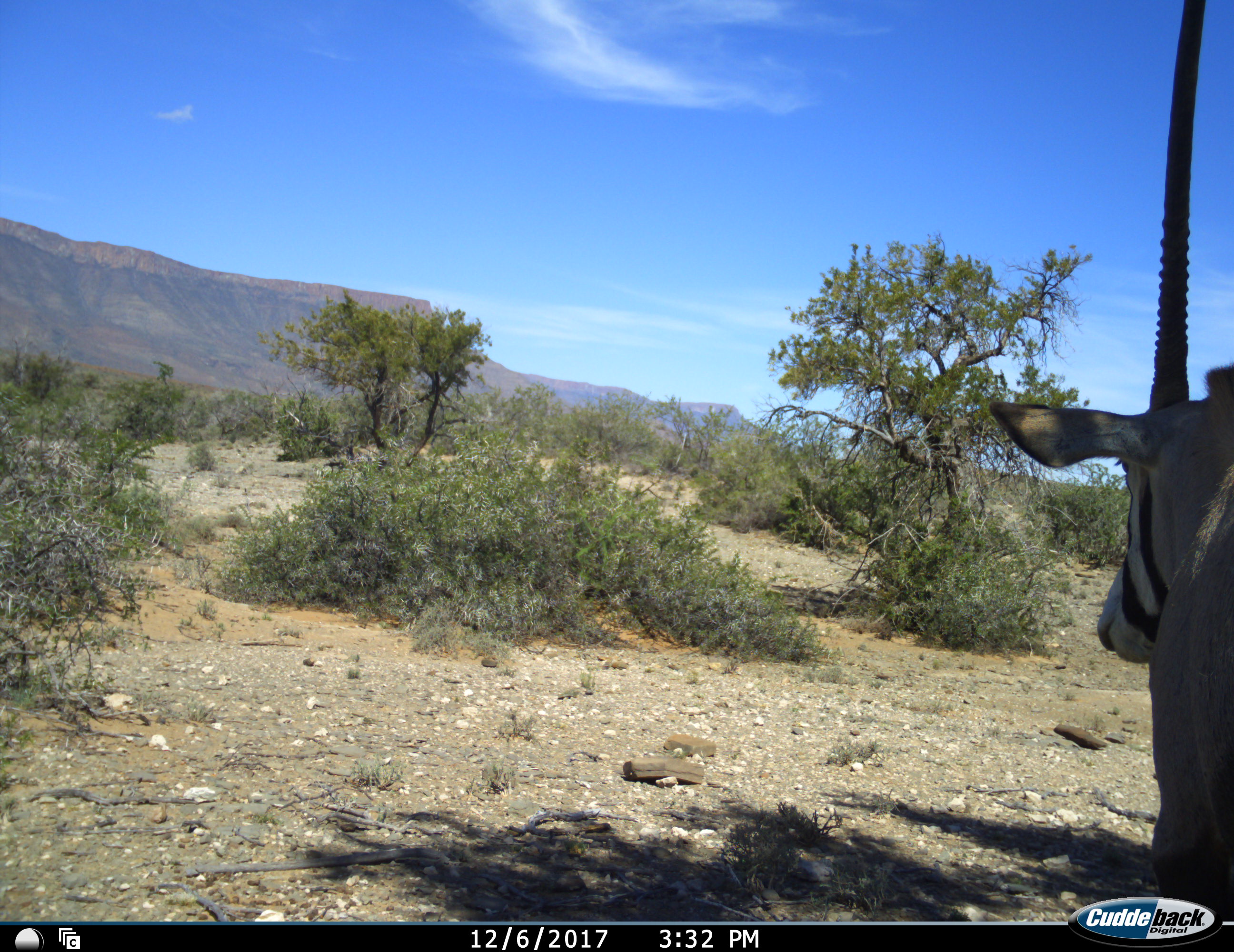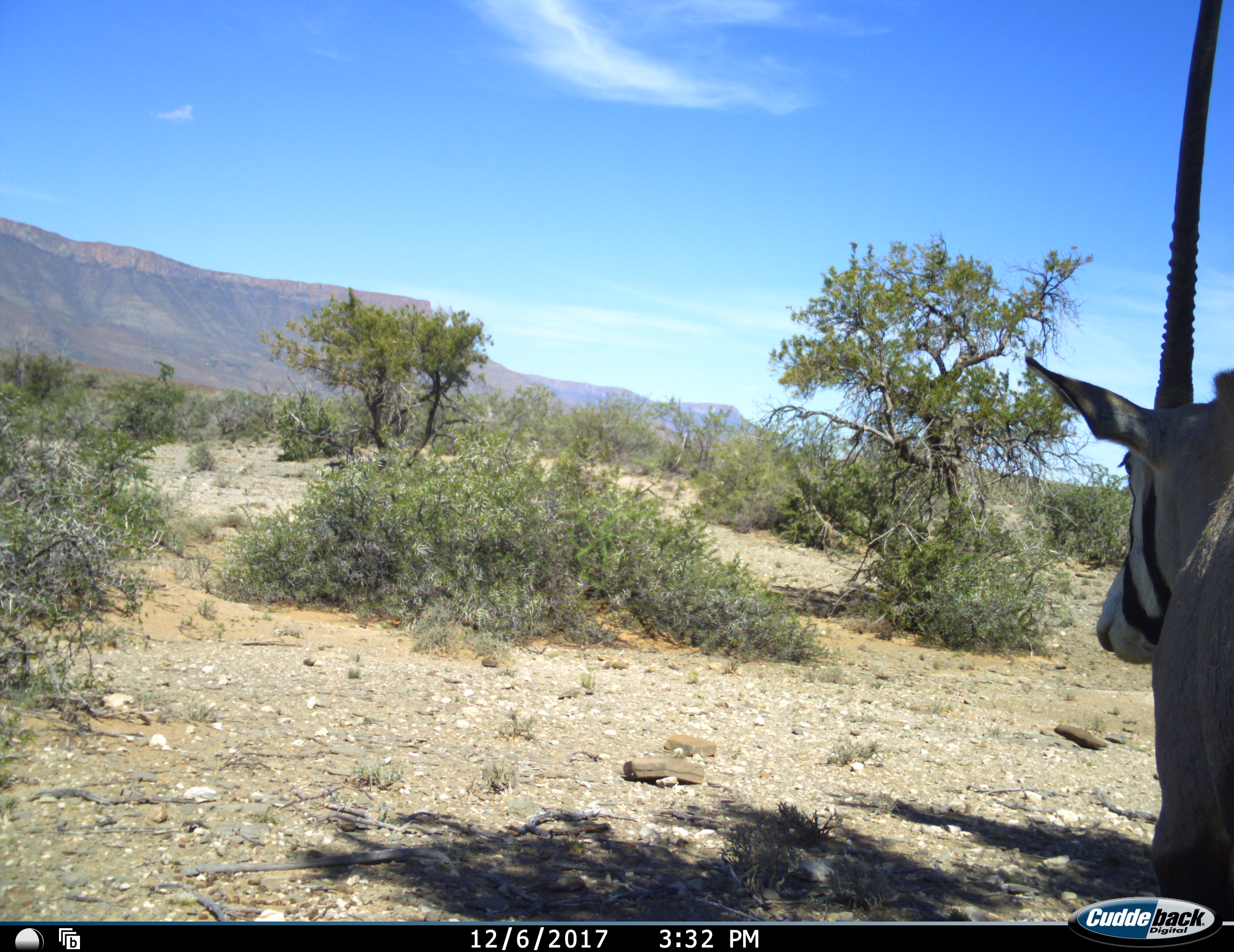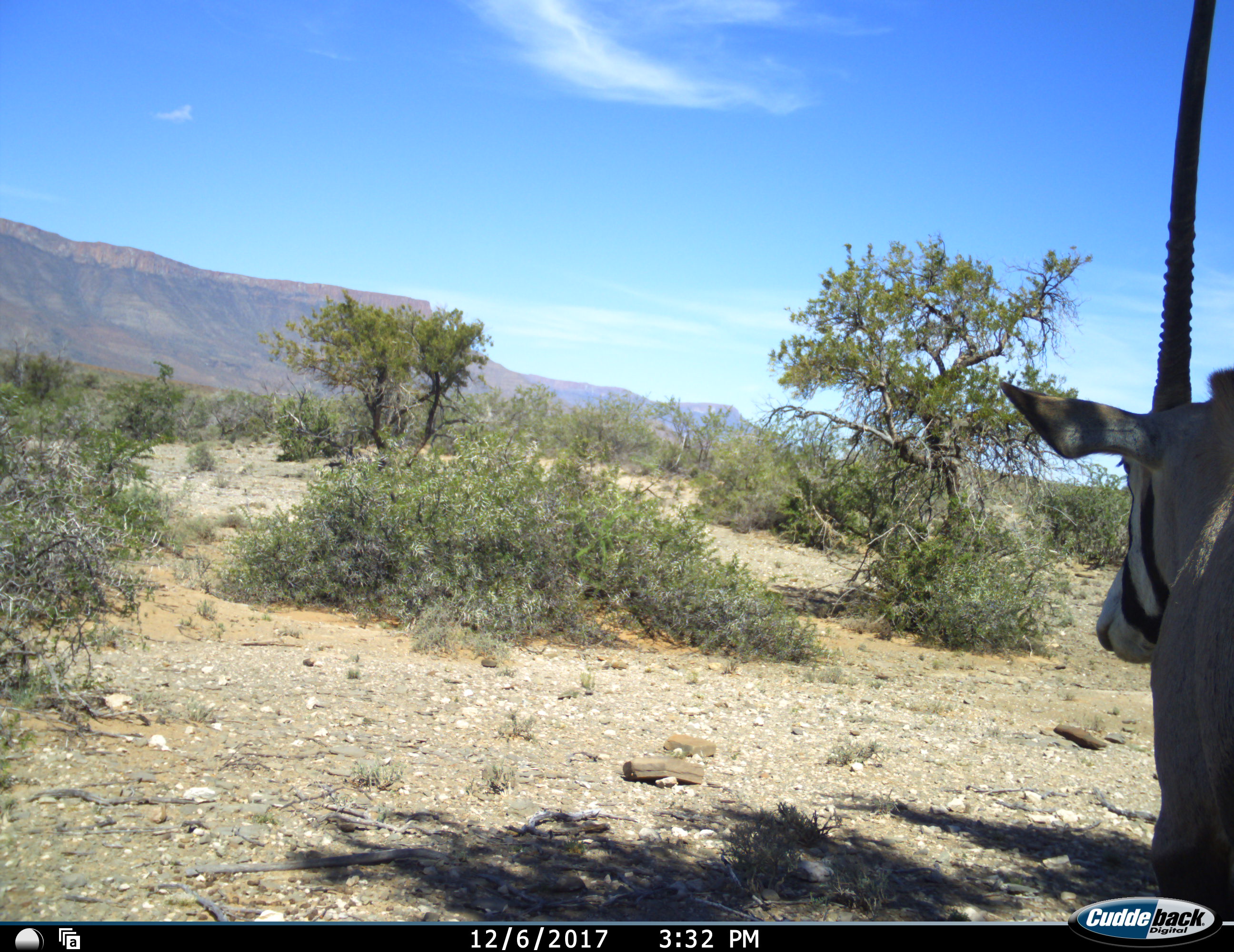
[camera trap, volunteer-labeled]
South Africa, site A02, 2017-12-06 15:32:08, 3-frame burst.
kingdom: Animalia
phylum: Chordata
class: Mammalia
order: Artiodactyla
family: Bovidae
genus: Oryx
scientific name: Oryx gazella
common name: gemsbok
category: gemsbokoryx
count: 1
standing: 78%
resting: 11%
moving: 11%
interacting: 0%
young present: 0%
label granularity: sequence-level